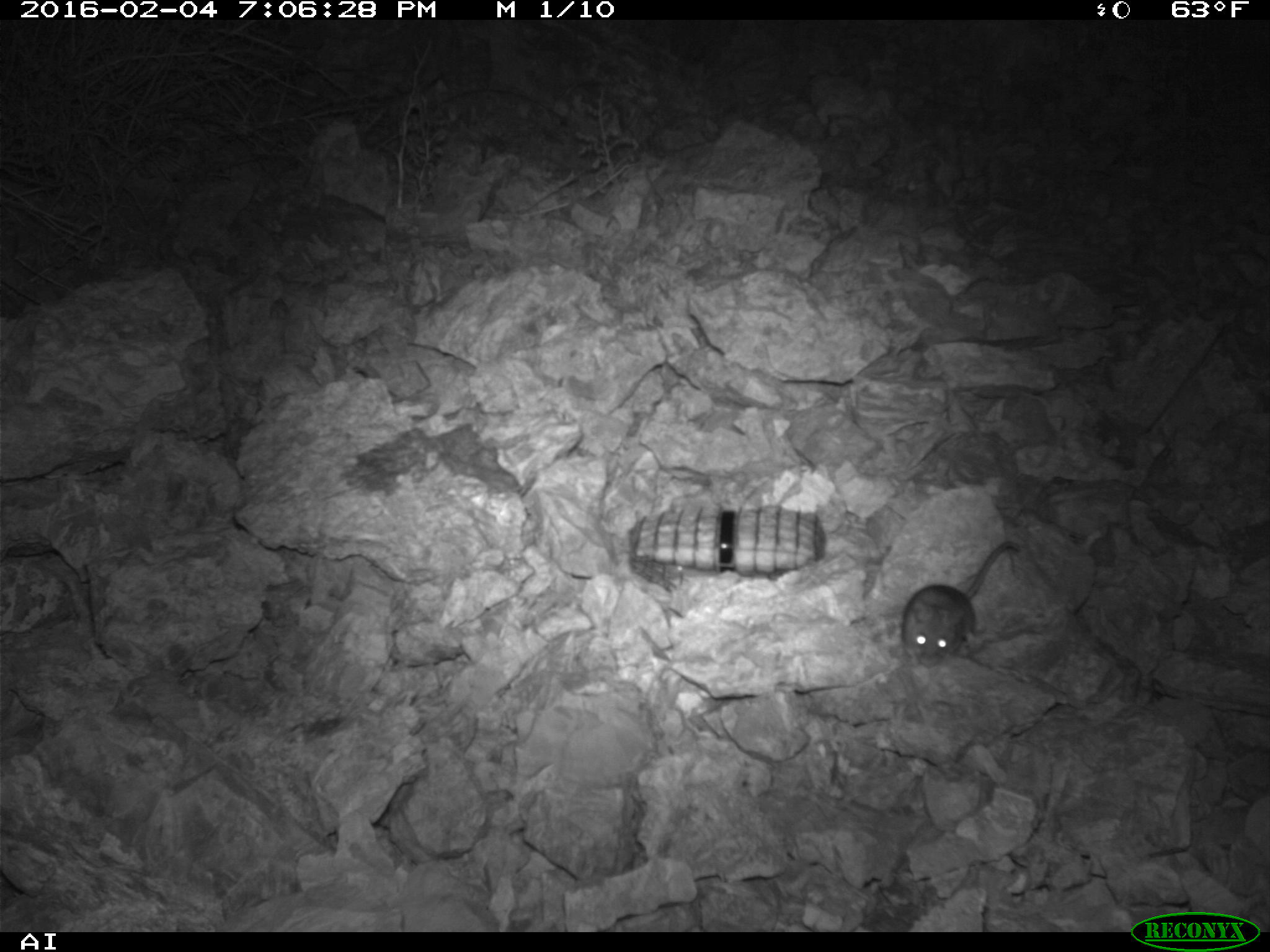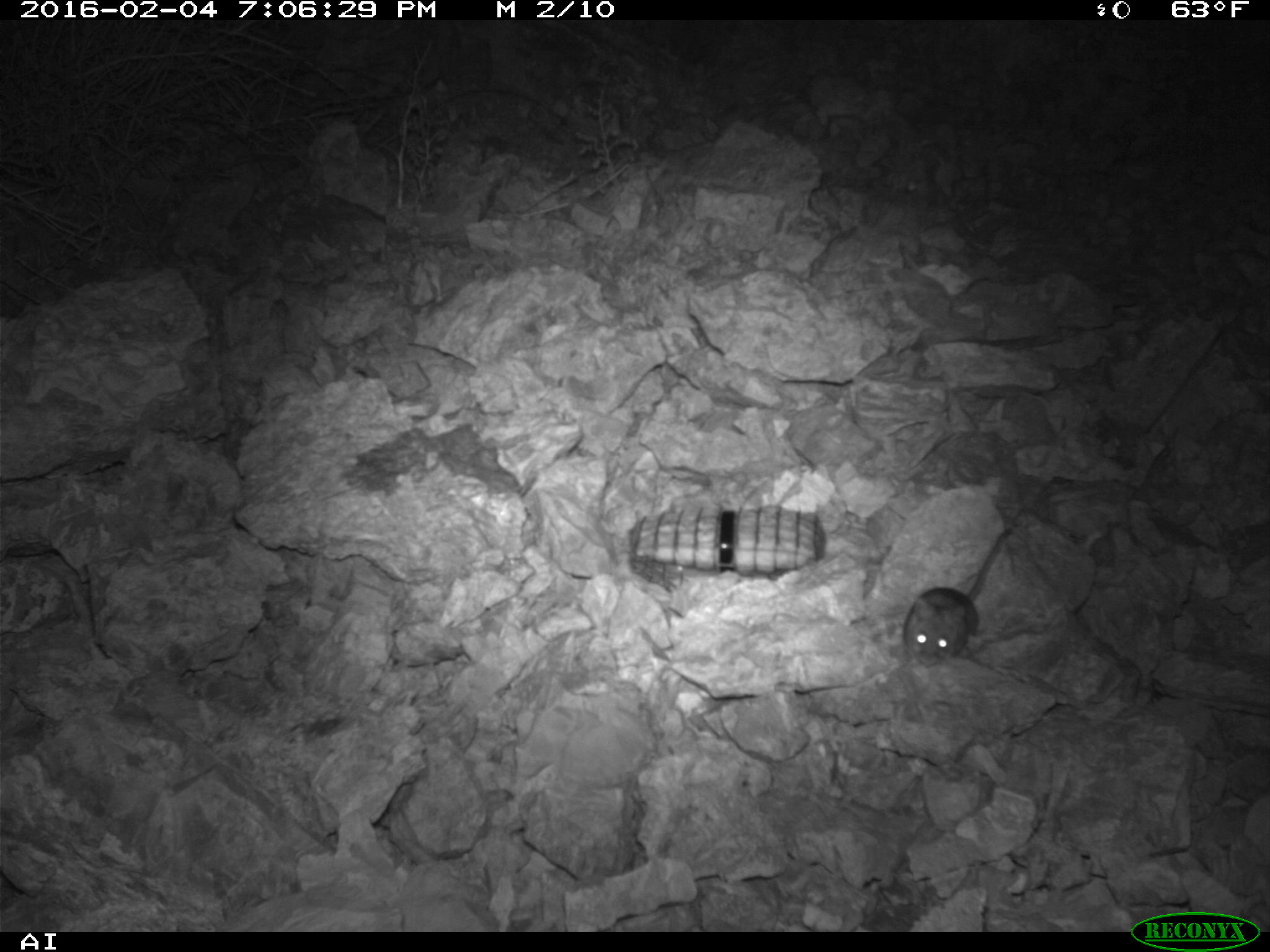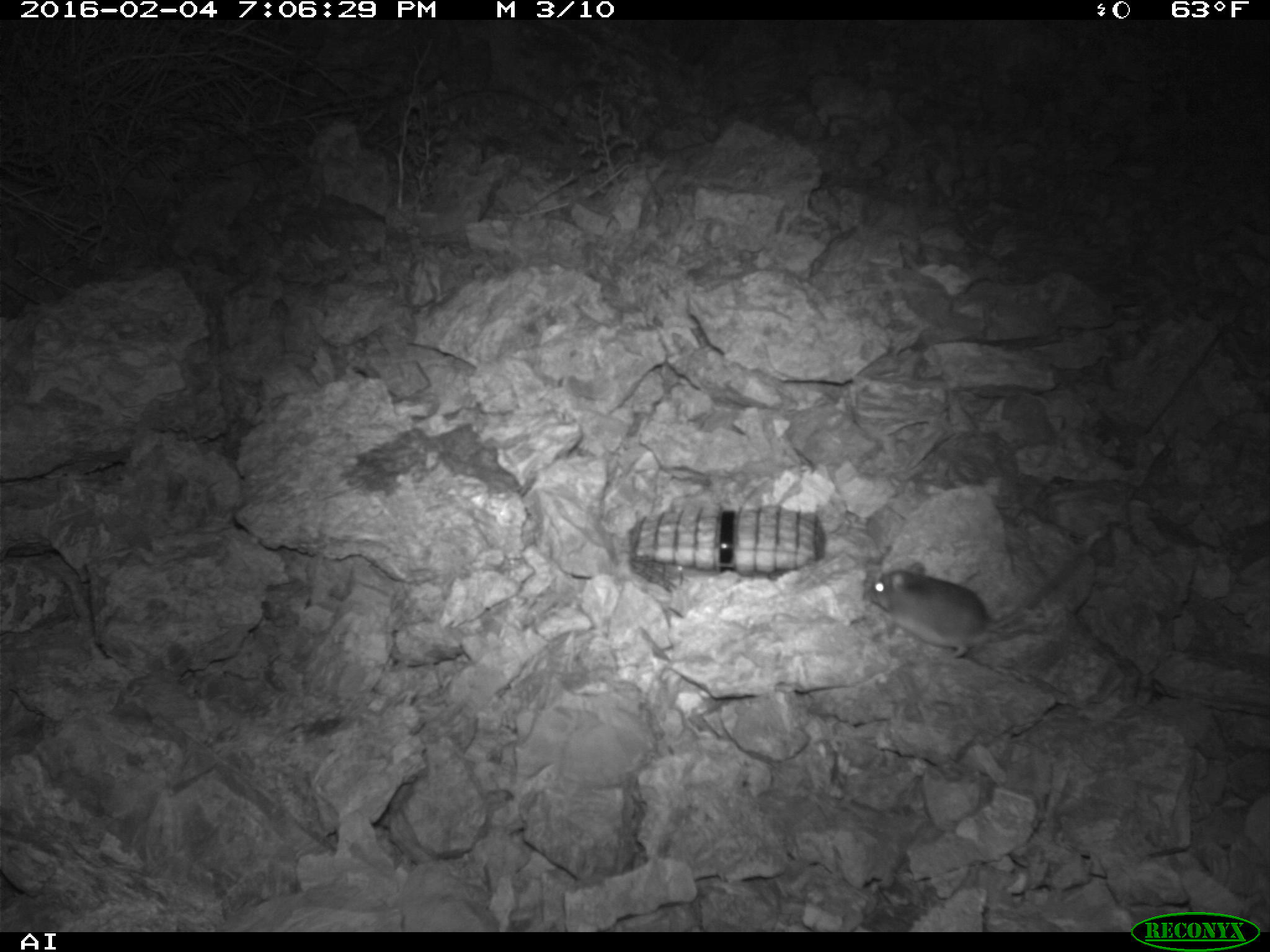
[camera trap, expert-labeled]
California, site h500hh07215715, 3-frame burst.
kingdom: Animalia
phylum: Chordata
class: Mammalia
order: Rodentia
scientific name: Rodentia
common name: rodent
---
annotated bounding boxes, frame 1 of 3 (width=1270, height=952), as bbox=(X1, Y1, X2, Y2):
rodent: bbox=(905, 539, 1024, 670)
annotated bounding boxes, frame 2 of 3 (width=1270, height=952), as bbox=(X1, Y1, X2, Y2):
rodent: bbox=(902, 531, 1011, 667)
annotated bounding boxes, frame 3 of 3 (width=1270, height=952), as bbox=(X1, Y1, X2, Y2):
rodent: bbox=(862, 557, 1075, 658)